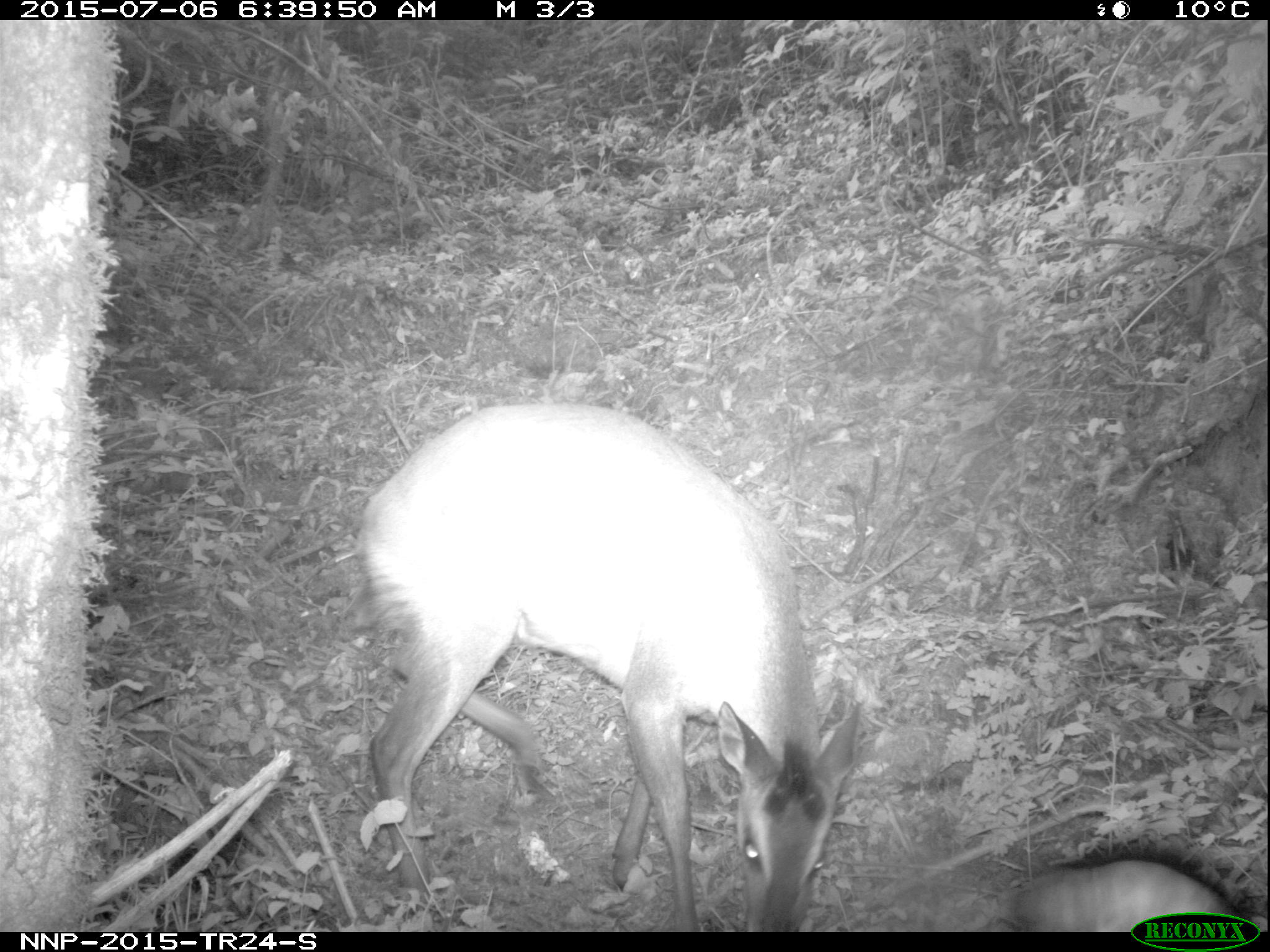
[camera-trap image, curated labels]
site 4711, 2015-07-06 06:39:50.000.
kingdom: Animalia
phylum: Chordata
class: Mammalia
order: Artiodactyla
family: Bovidae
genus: Cephalophus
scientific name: Cephalophus nigrifrons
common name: black-fronted duiker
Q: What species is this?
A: Cephalophus nigrifrons (black-fronted duiker).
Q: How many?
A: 1.